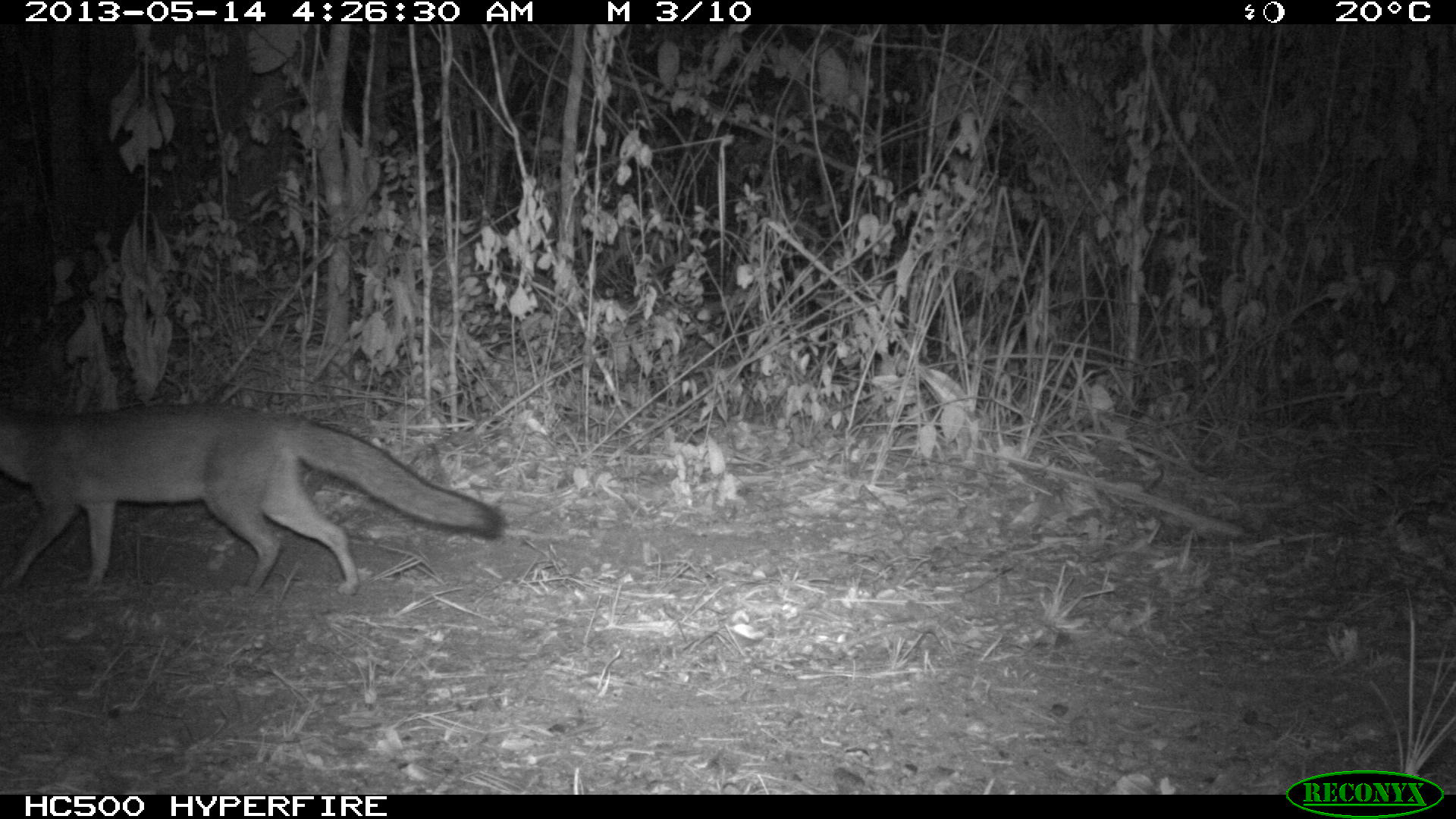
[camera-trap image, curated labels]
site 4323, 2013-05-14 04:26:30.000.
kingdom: Animalia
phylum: Chordata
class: Mammalia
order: Carnivora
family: Canidae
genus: Urocyon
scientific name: Urocyon cinereoargenteus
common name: gray fox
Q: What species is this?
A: Urocyon cinereoargenteus (gray fox).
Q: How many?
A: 1.